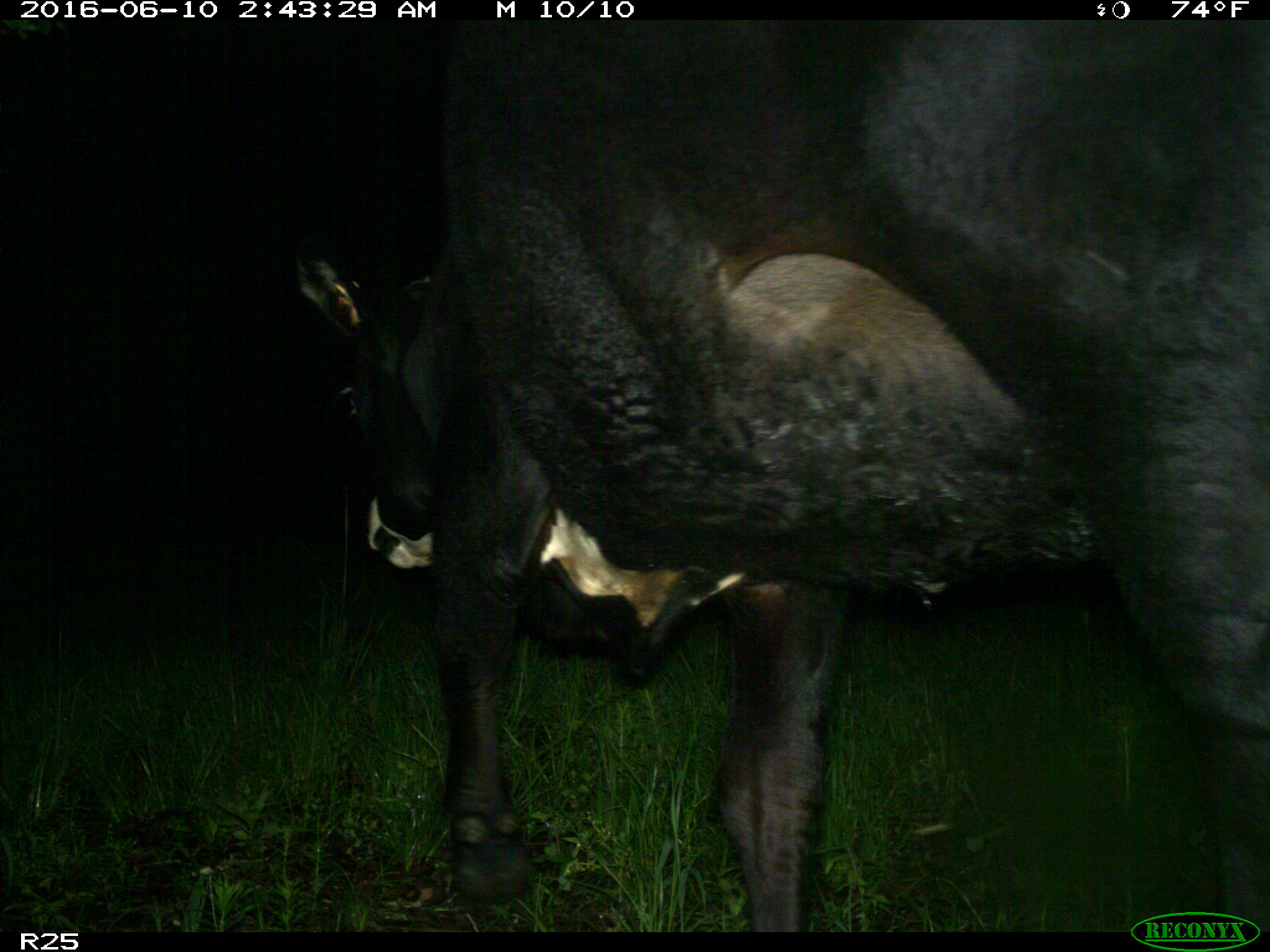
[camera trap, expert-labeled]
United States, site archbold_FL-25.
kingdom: Animalia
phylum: Chordata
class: Mammalia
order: Artiodactyla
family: Bovidae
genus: Bos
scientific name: Bos taurus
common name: domestic cow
Bos taurus (domestic cow).